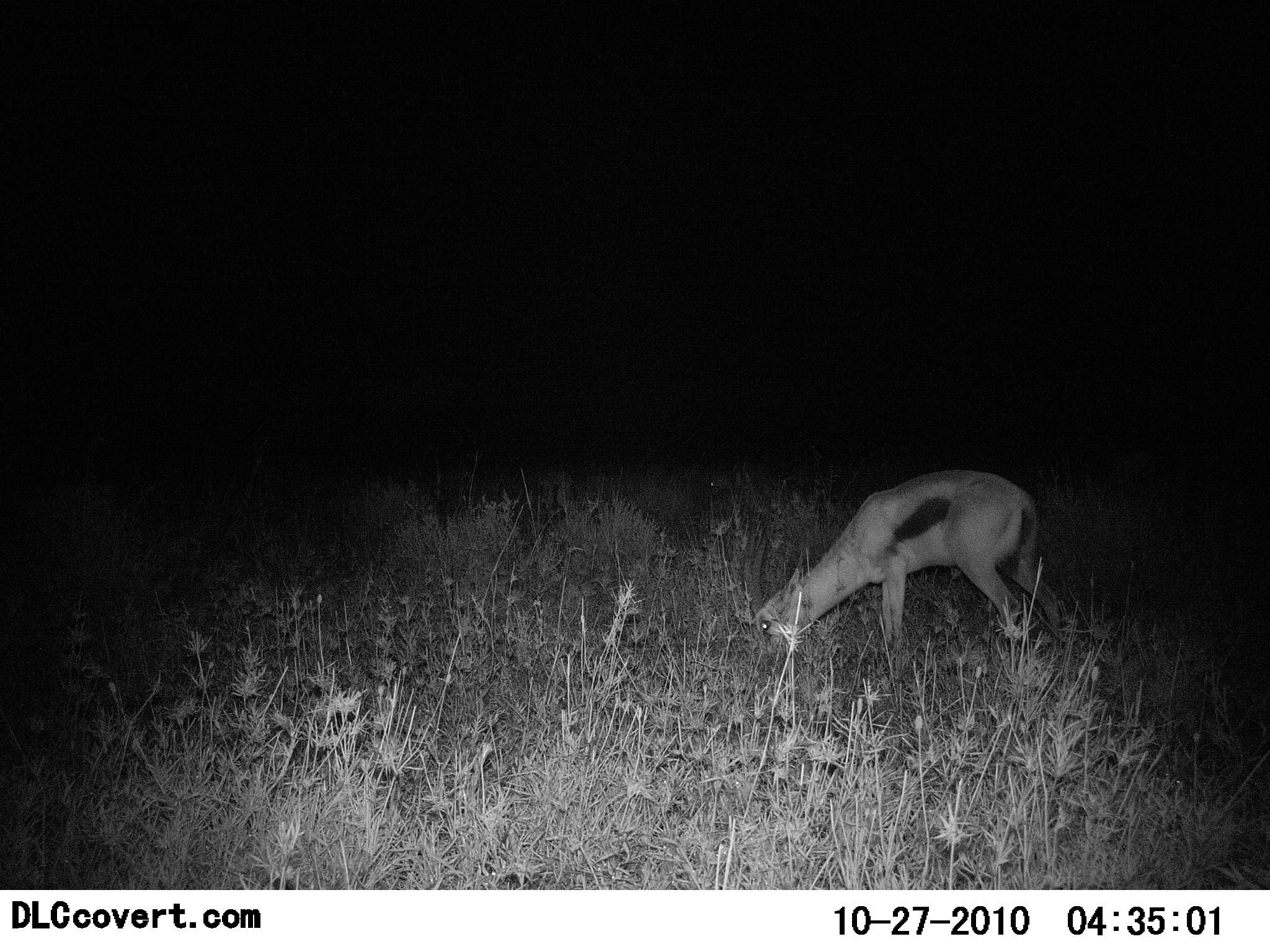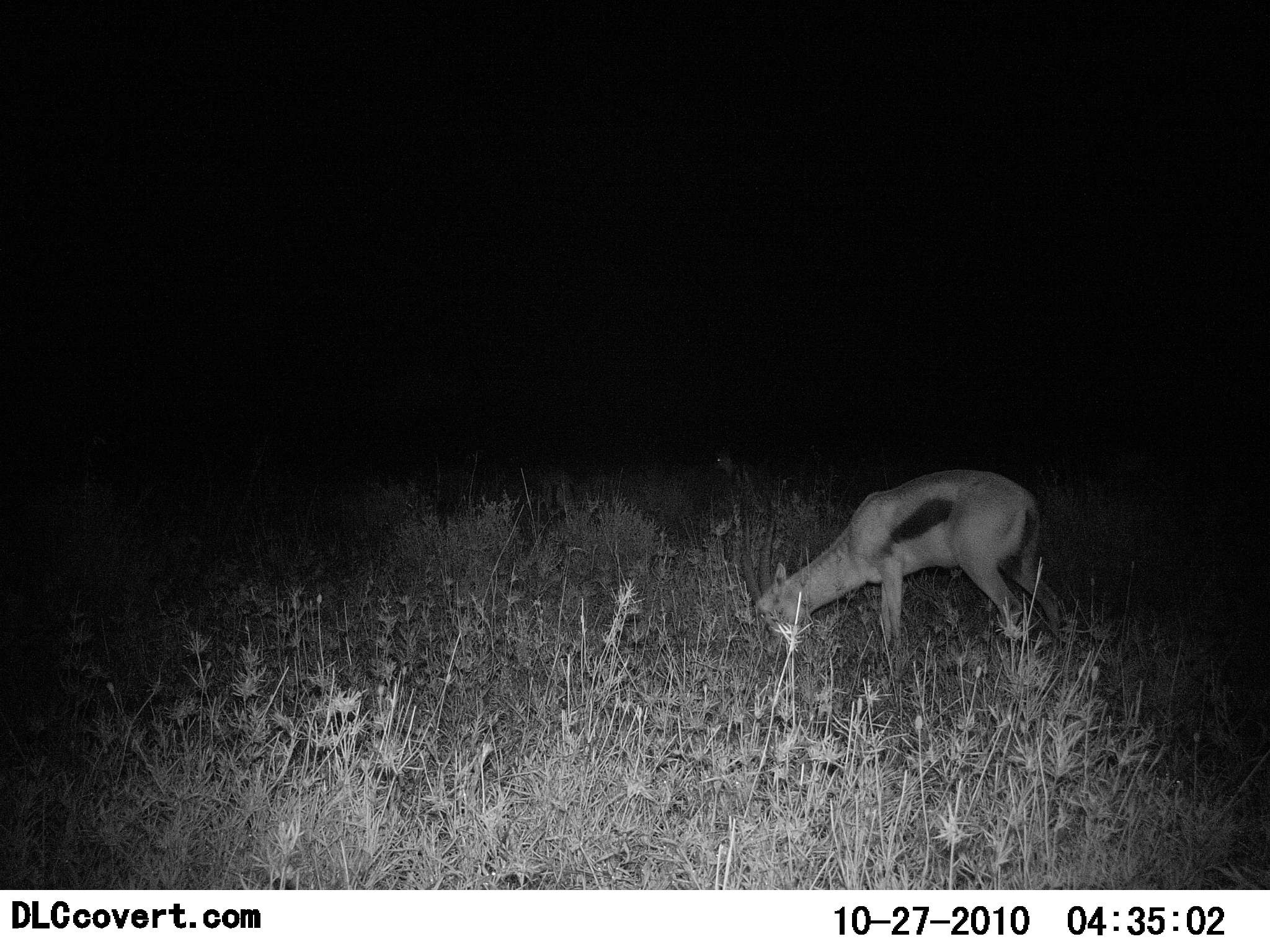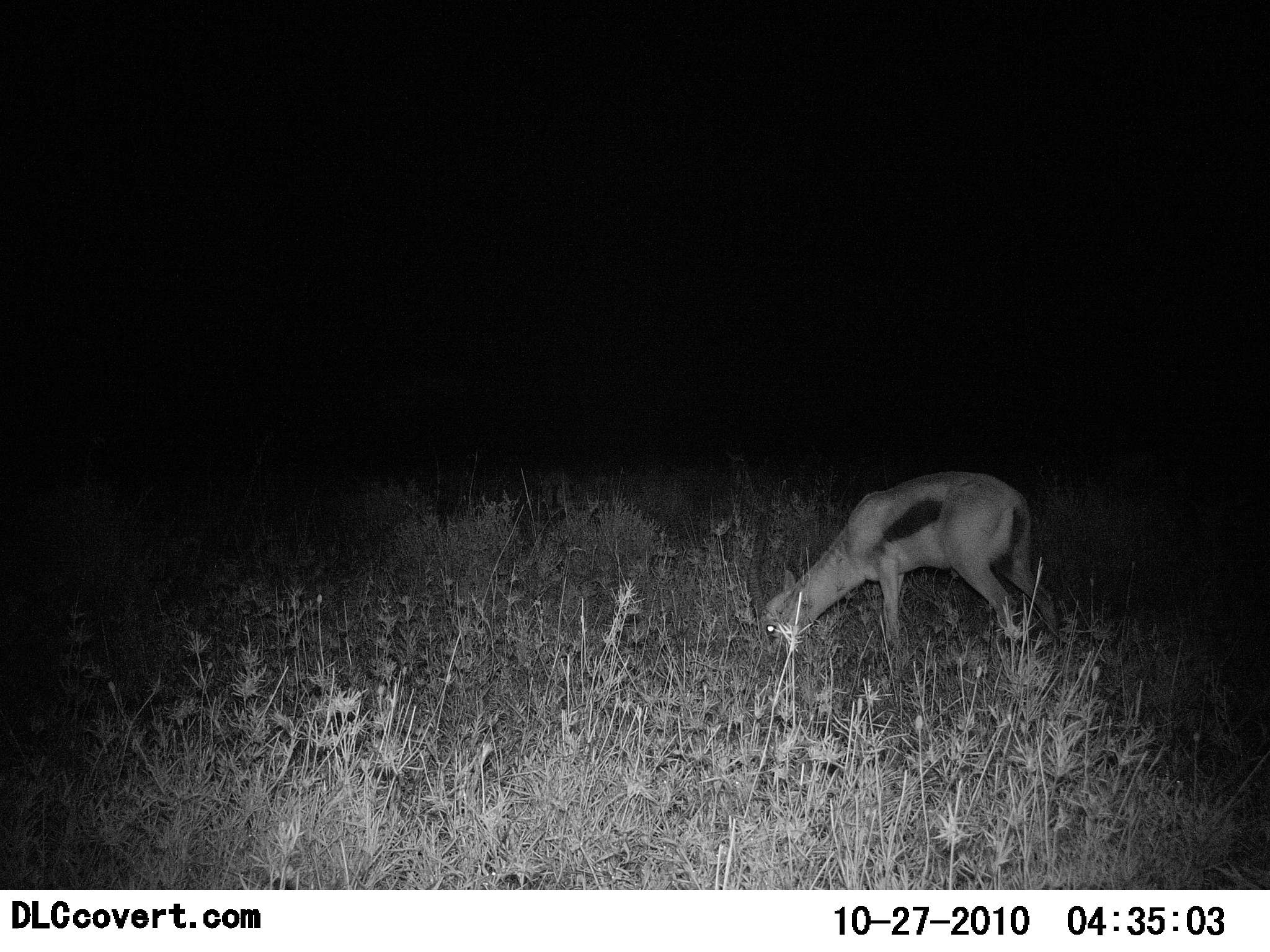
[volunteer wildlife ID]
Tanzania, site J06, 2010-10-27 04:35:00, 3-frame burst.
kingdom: Animalia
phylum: Chordata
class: Mammalia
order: Artiodactyla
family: Bovidae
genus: Eudorcas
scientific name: Eudorcas thomsonii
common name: thomson's gazelle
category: gazellethomsons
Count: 1.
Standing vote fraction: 25%.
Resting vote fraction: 0%.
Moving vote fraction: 0%.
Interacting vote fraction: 0%.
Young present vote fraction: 0%.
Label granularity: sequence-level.